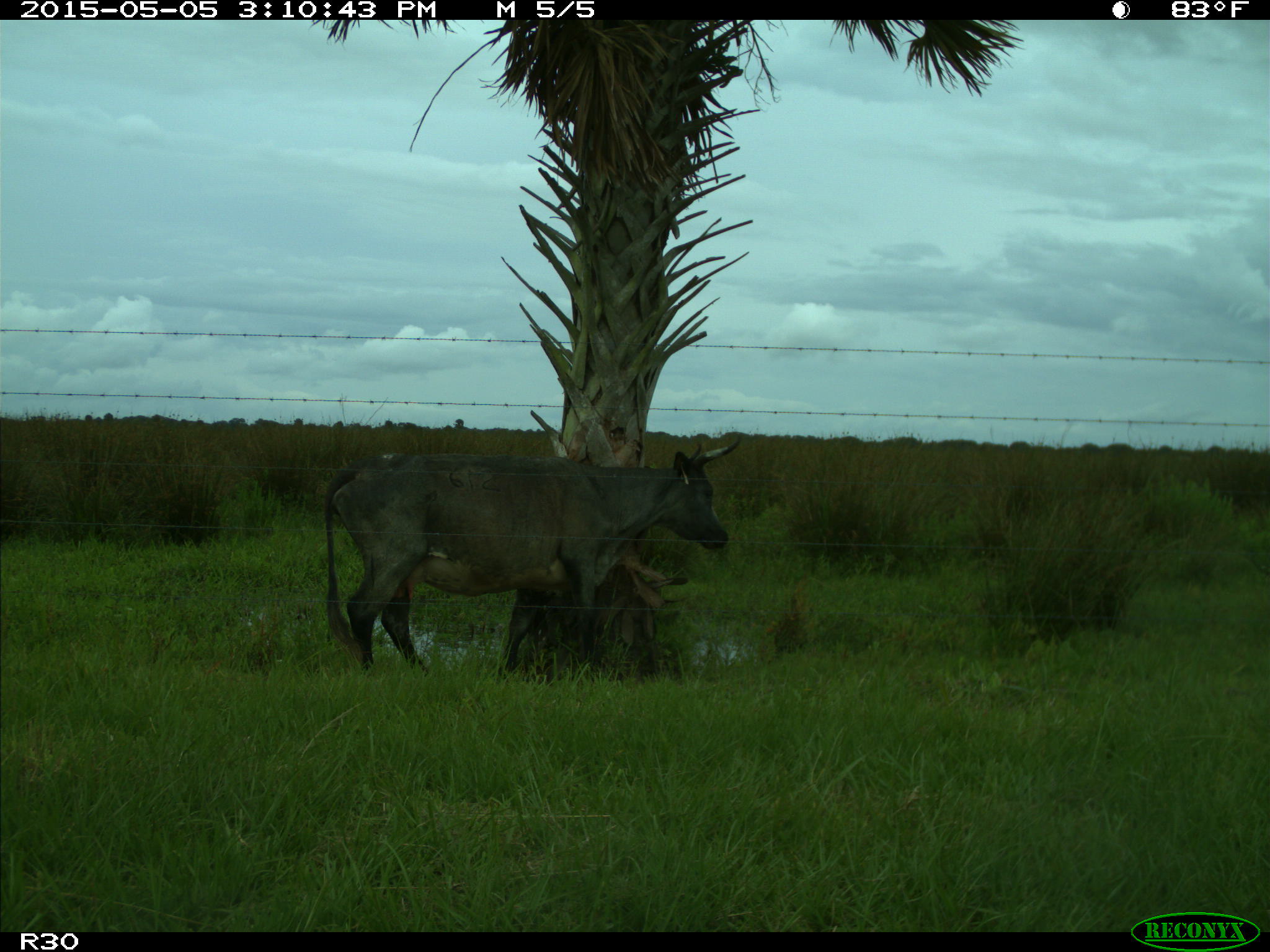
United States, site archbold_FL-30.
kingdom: Animalia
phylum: Chordata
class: Mammalia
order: Artiodactyla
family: Bovidae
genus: Bos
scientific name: Bos taurus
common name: domestic cow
Bos taurus (domestic cow).